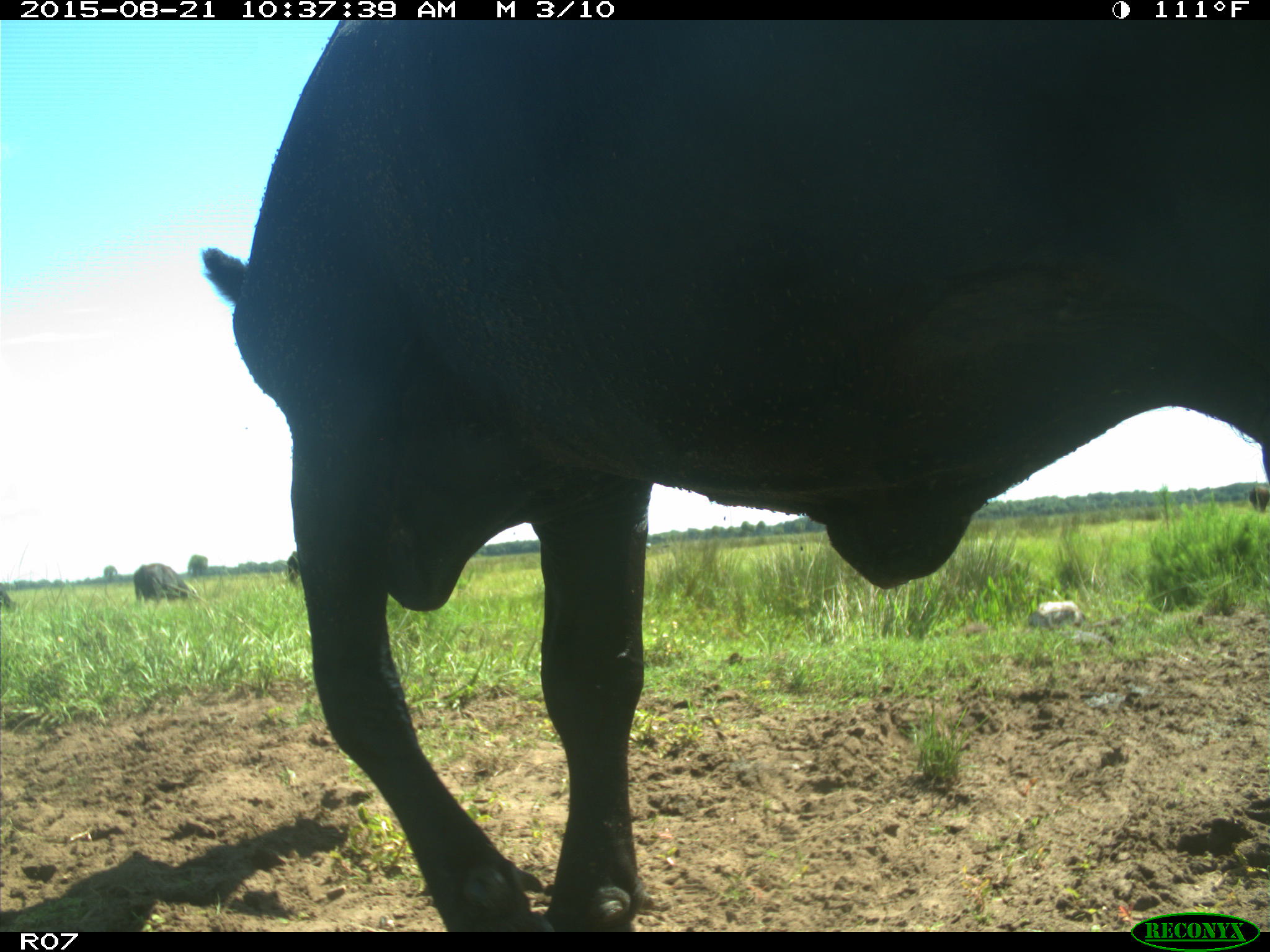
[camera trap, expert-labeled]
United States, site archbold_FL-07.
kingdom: Animalia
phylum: Chordata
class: Mammalia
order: Artiodactyla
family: Bovidae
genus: Bos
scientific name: Bos taurus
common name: domestic cow